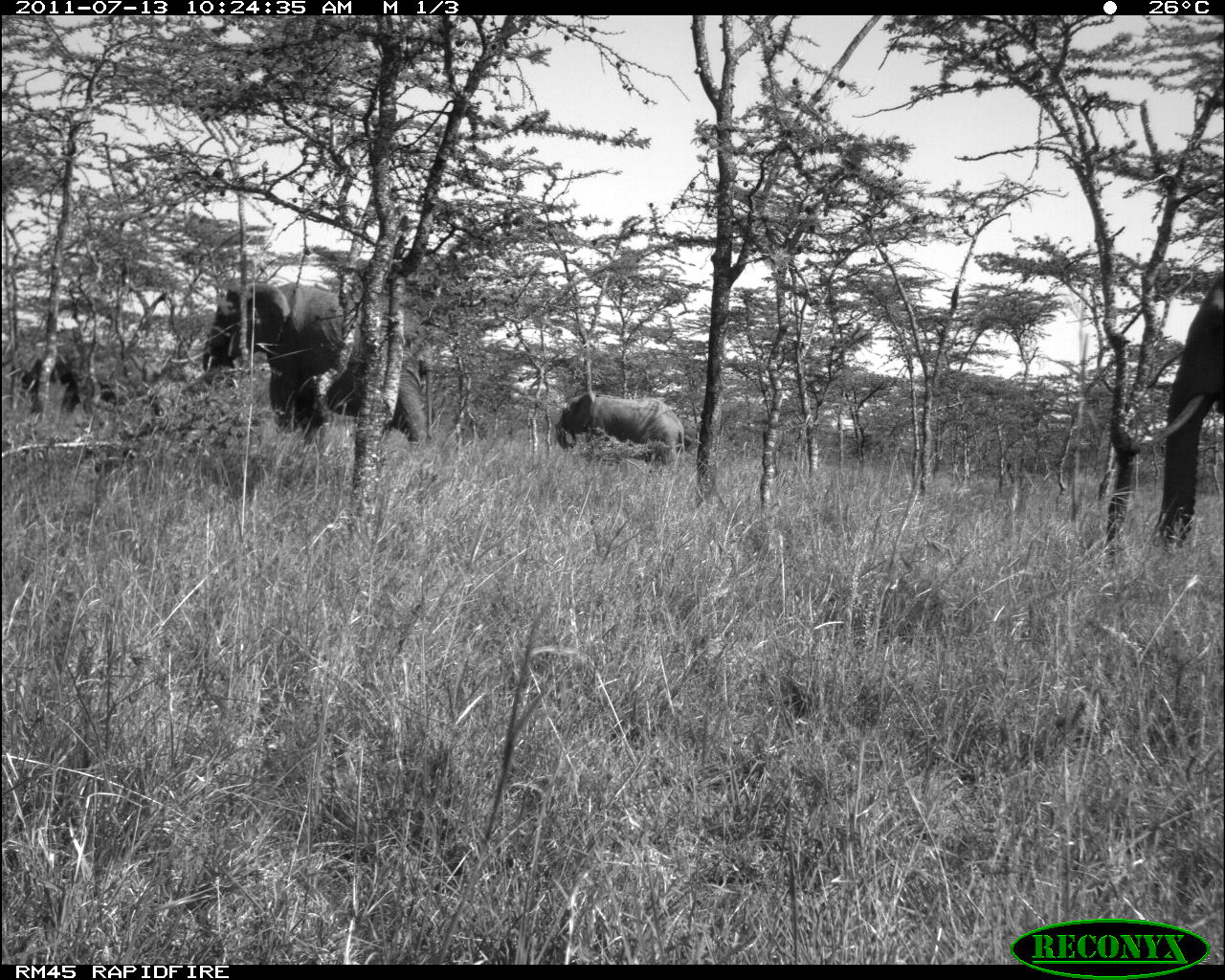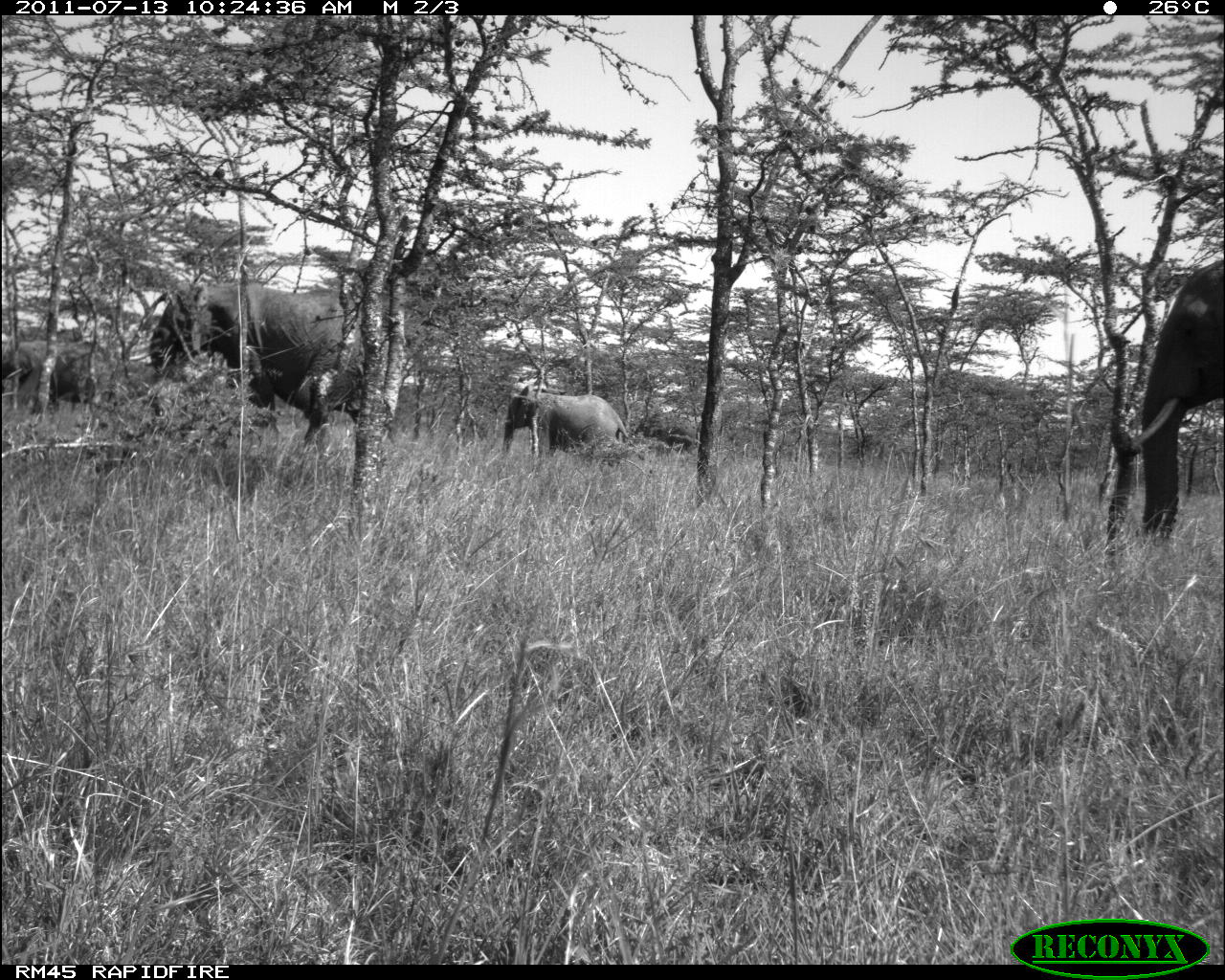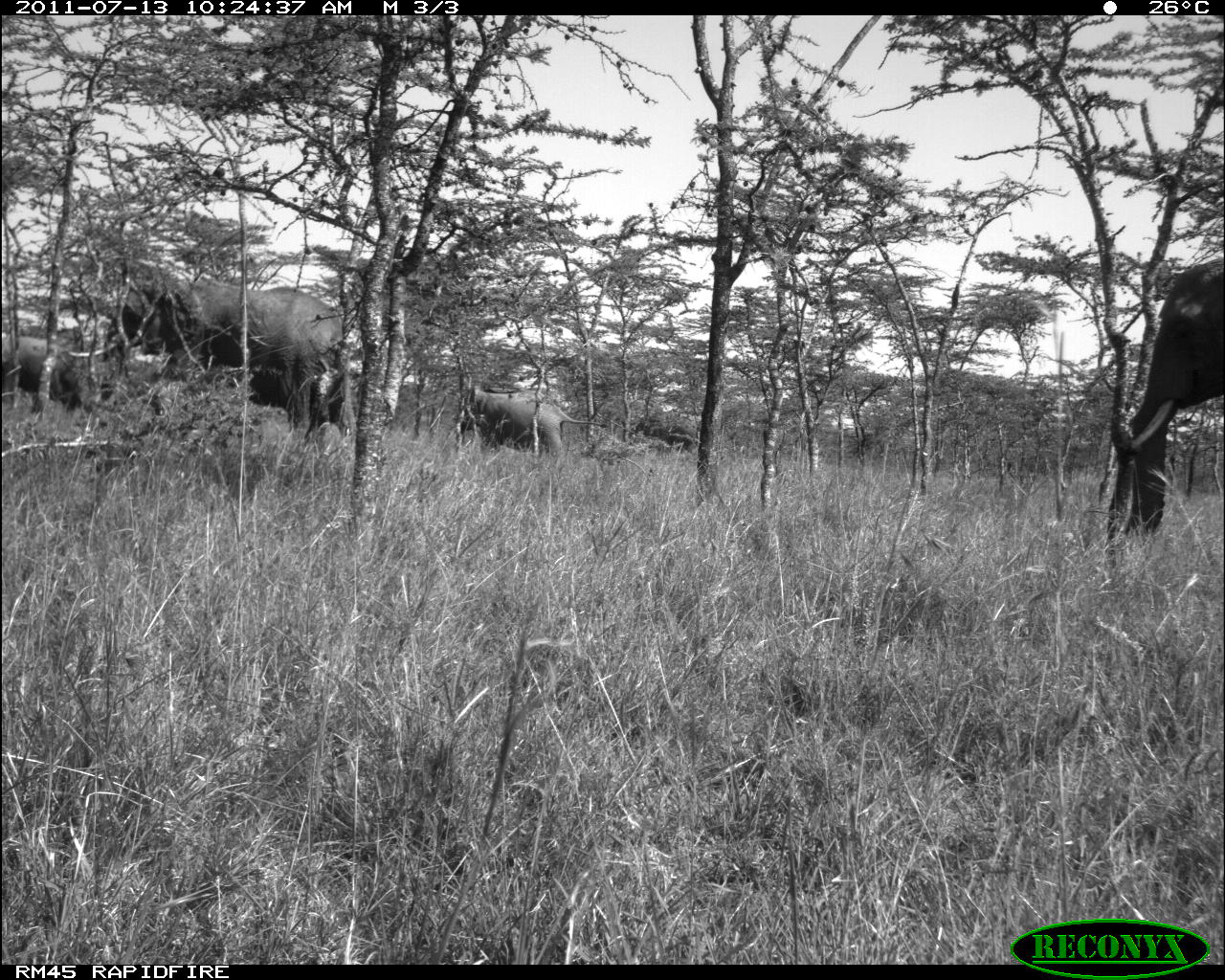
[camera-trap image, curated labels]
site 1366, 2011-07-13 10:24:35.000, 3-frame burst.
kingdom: Animalia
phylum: Chordata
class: Mammalia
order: Proboscidea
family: Elephantidae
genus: Loxodonta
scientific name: Loxodonta africana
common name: african bush elephant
Loxodonta africana (african bush elephant), count 4.